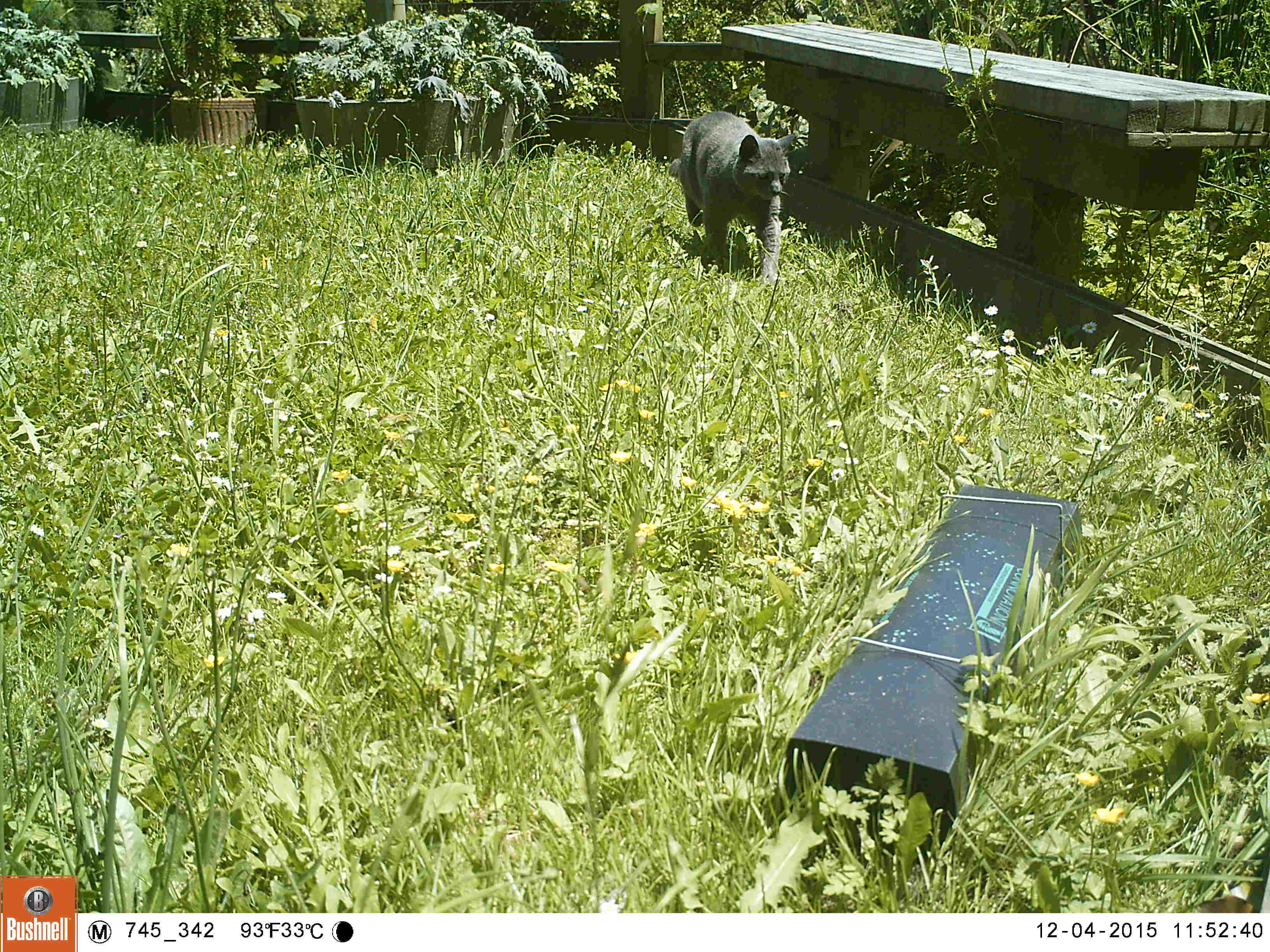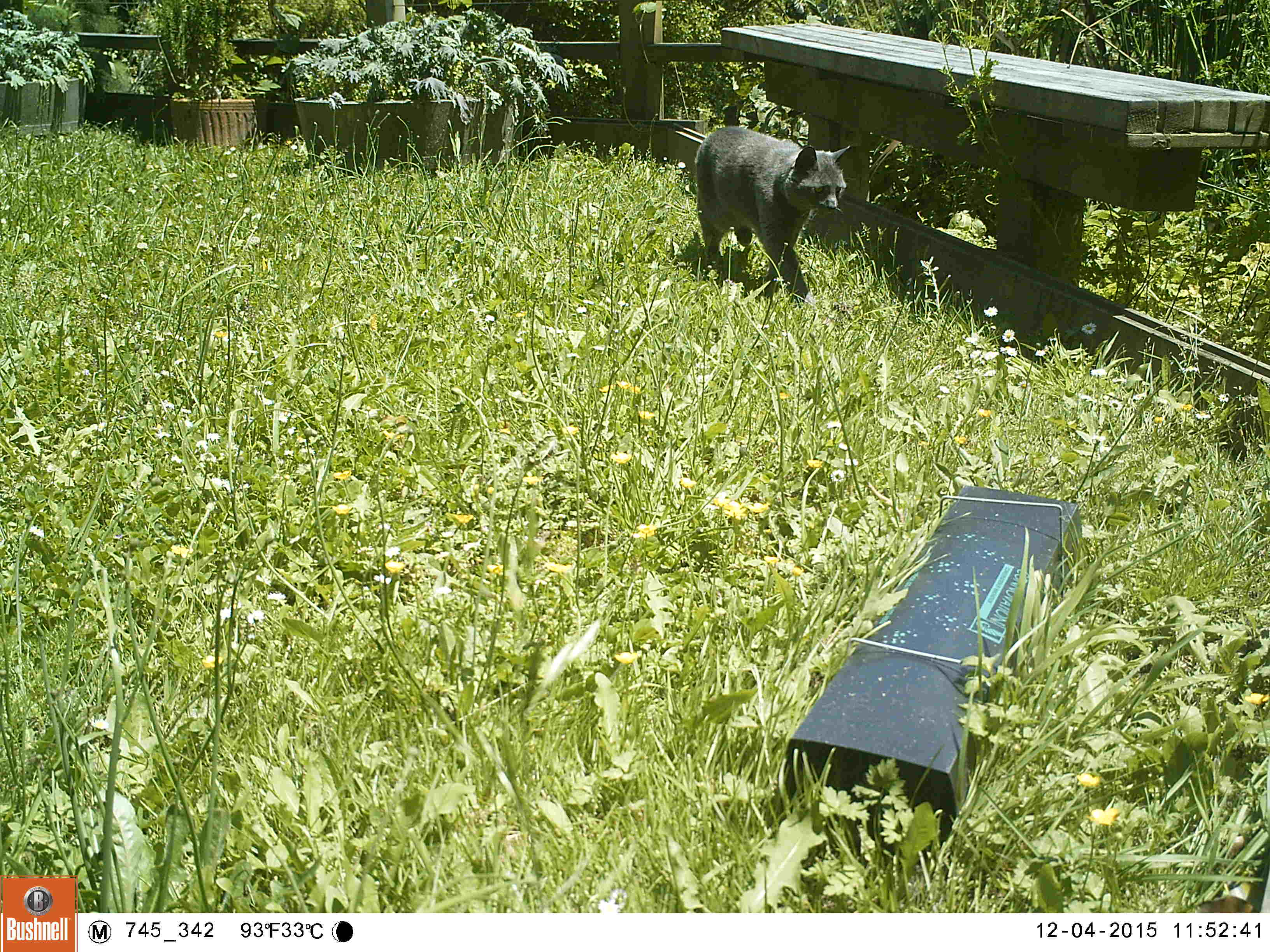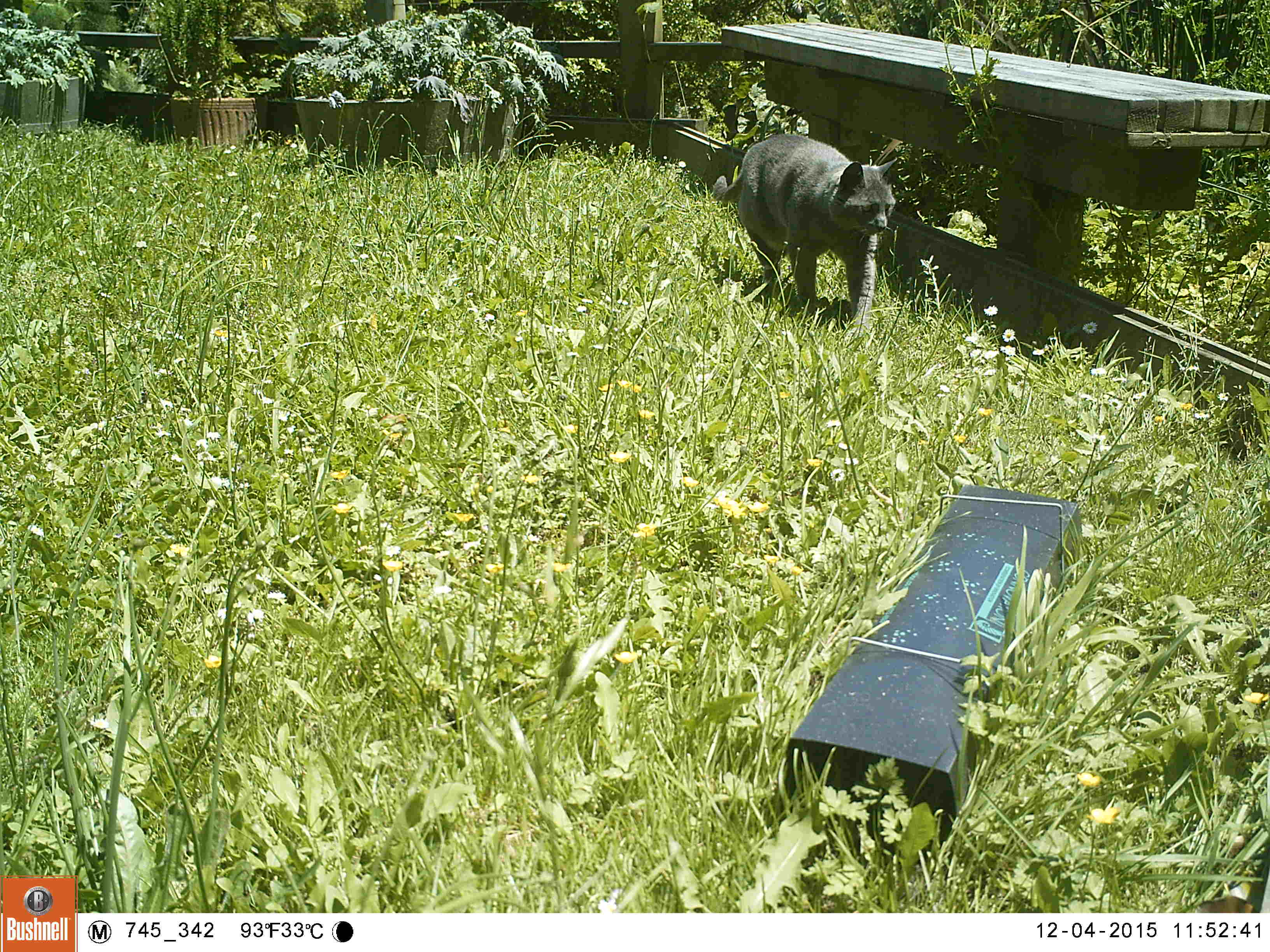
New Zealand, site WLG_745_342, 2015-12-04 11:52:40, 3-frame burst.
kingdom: Animalia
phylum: Chordata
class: Mammalia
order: Carnivora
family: Felidae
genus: Felis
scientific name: Felis catus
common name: domestic cat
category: cat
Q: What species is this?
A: Cat (domestic cat) (Felis catus).